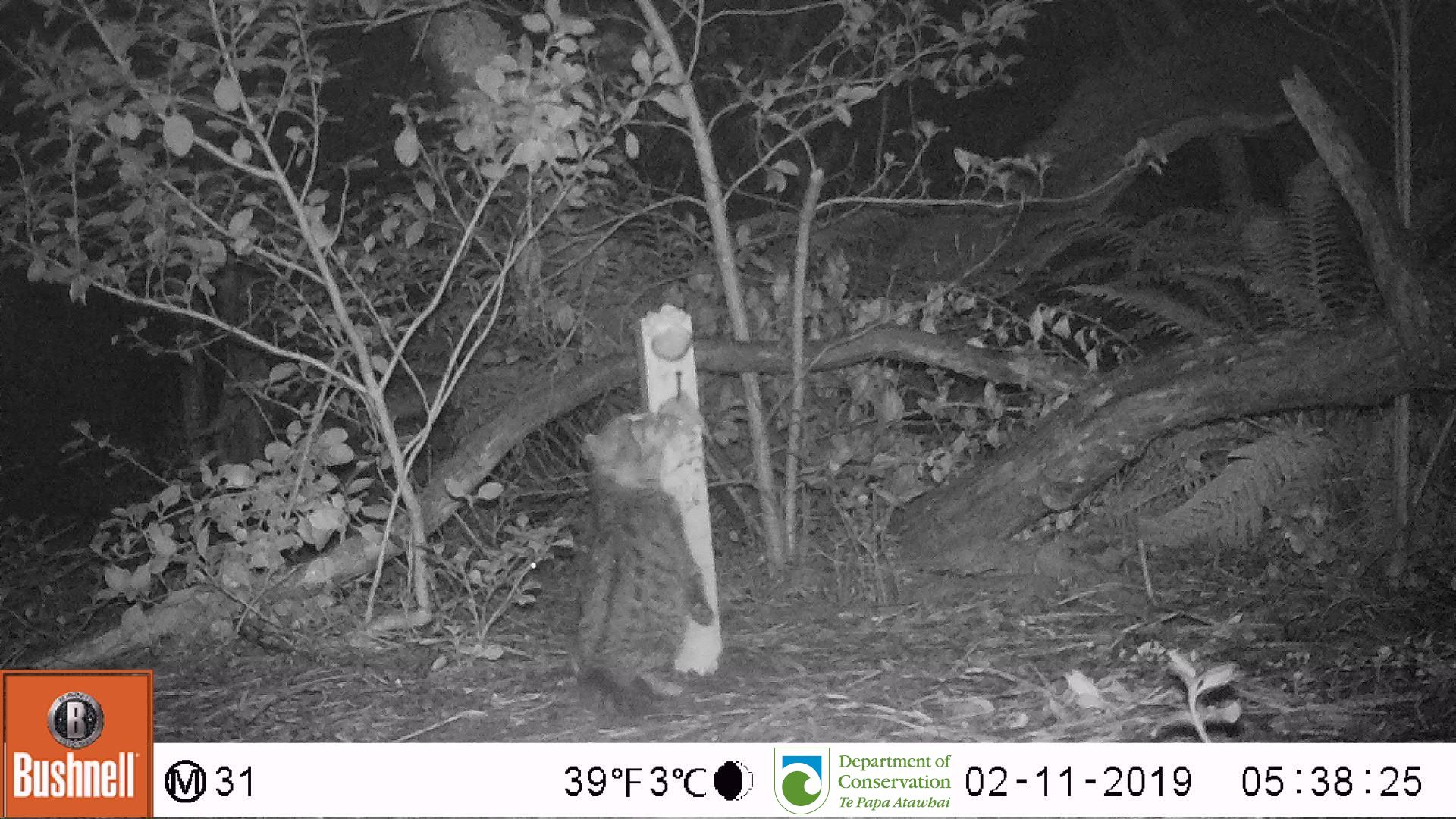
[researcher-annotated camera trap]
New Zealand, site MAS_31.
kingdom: Animalia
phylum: Chordata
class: Mammalia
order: Carnivora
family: Felidae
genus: Felis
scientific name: Felis catus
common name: domestic cat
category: cat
Cat (domestic cat) (Felis catus).